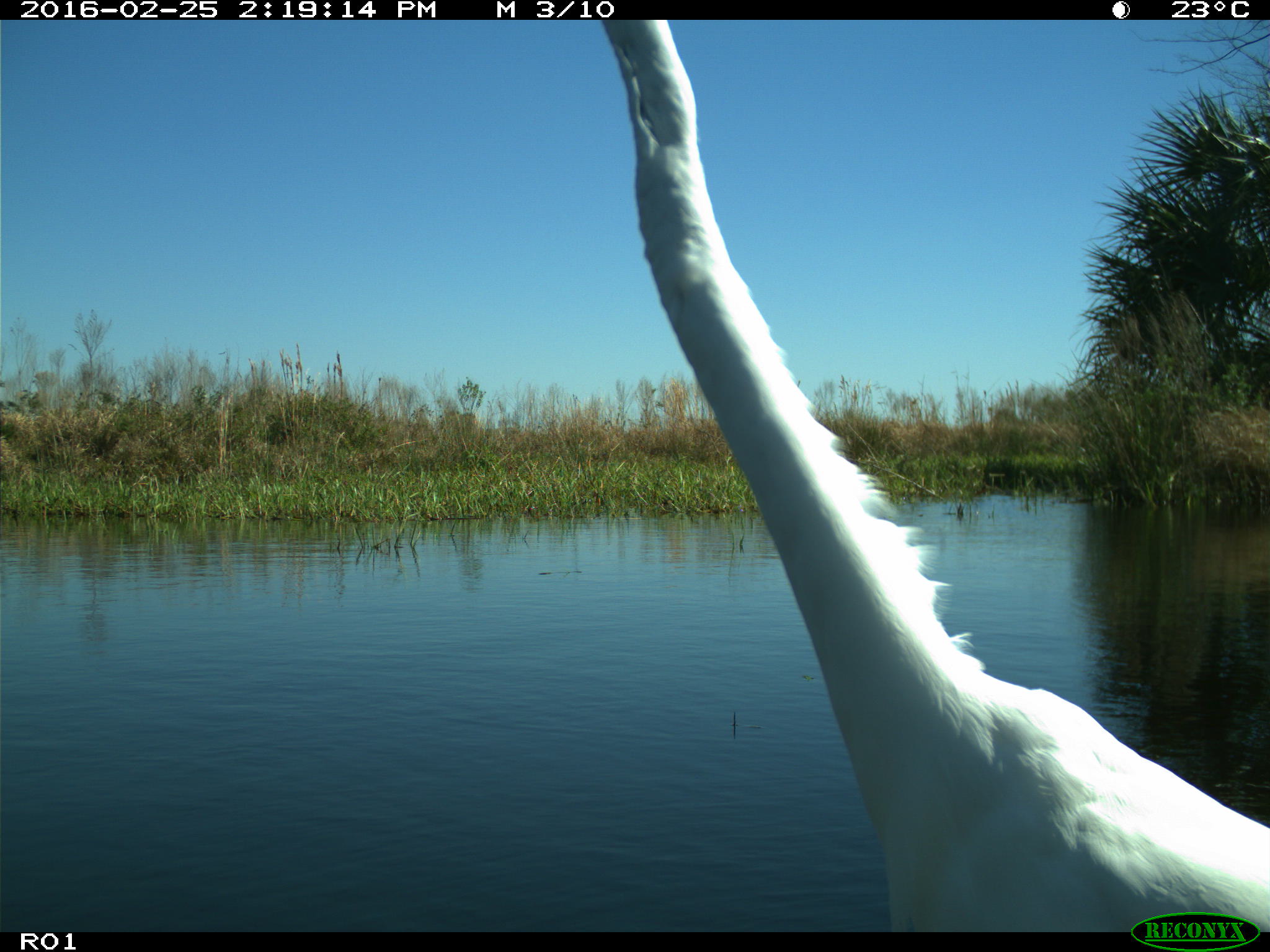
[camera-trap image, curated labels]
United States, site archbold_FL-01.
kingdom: Animalia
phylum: Chordata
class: Aves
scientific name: Aves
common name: birds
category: unidentified bird